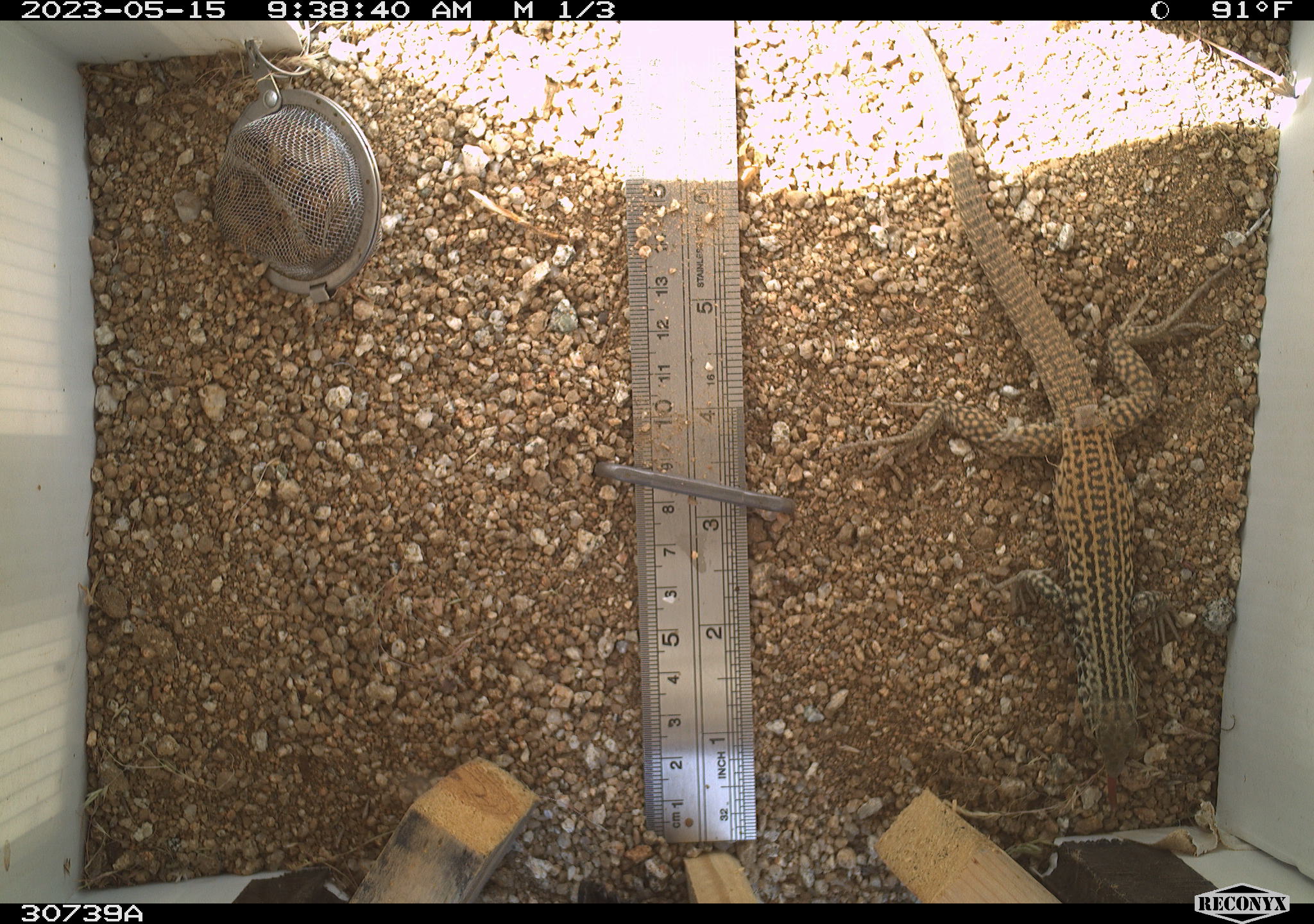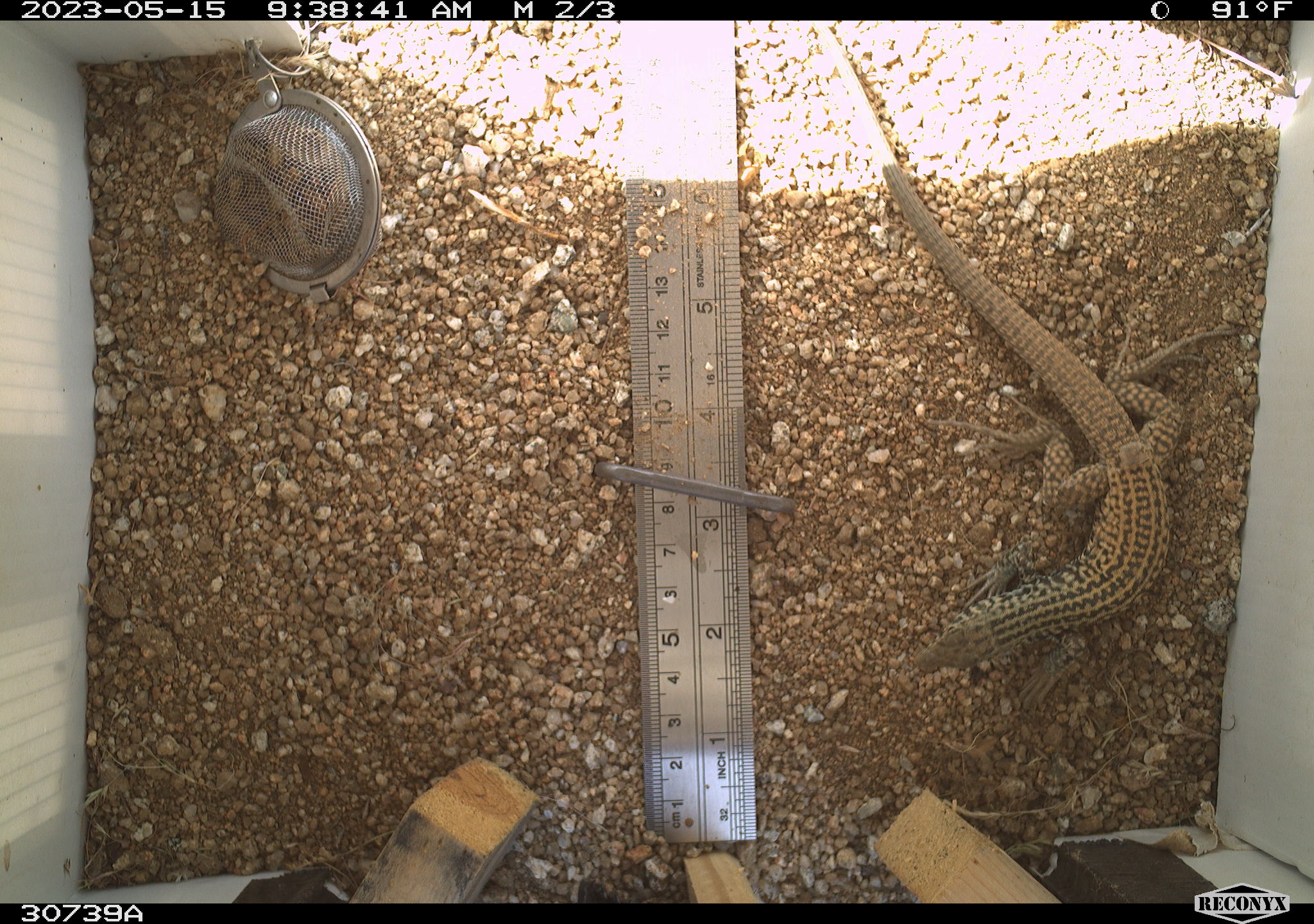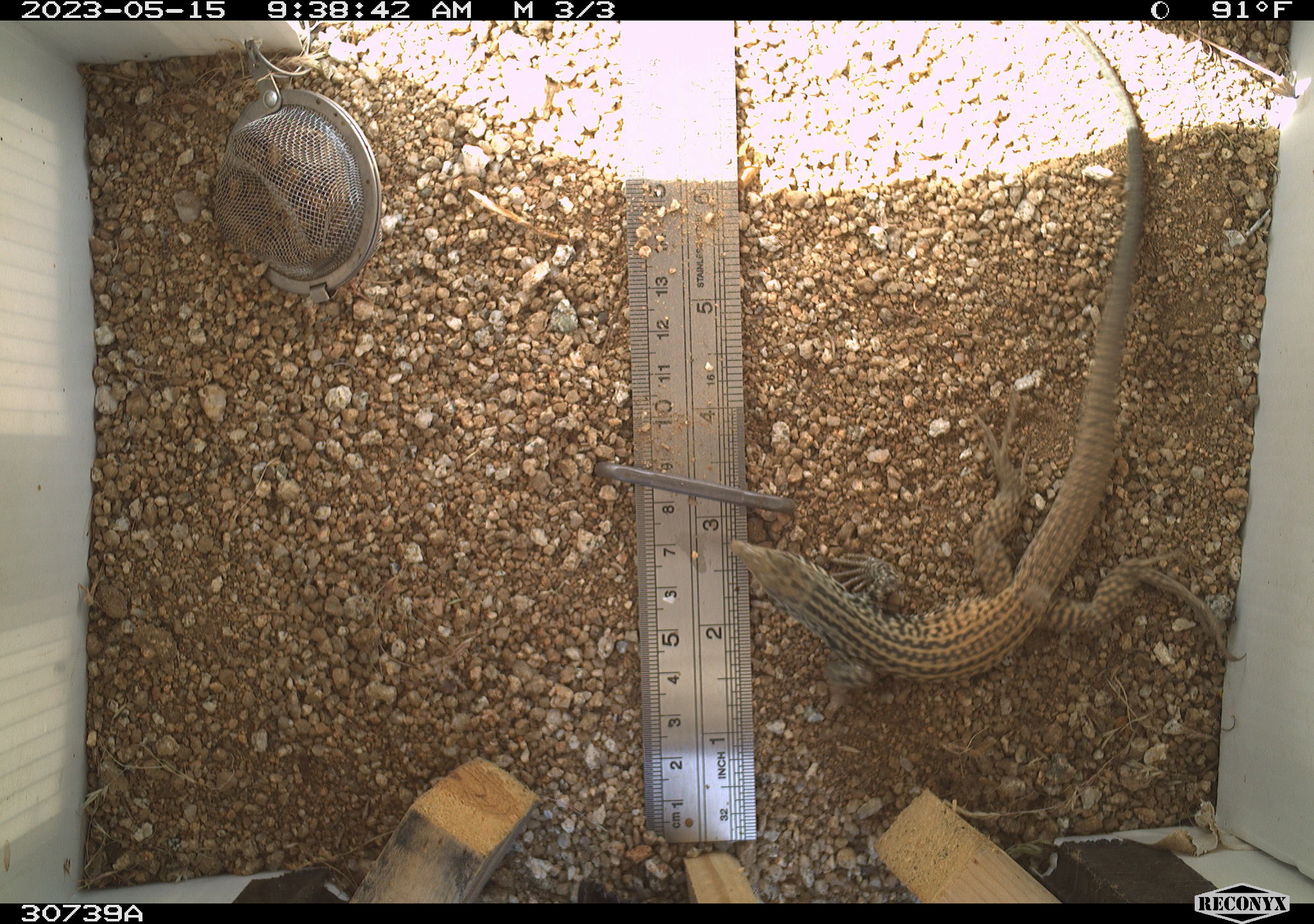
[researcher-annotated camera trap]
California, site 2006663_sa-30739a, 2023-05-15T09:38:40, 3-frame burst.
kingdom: Animalia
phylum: Chordata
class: Reptilia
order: Squamata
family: Teiidae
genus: Aspidoscelis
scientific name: Aspidoscelis tigris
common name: western whiptail